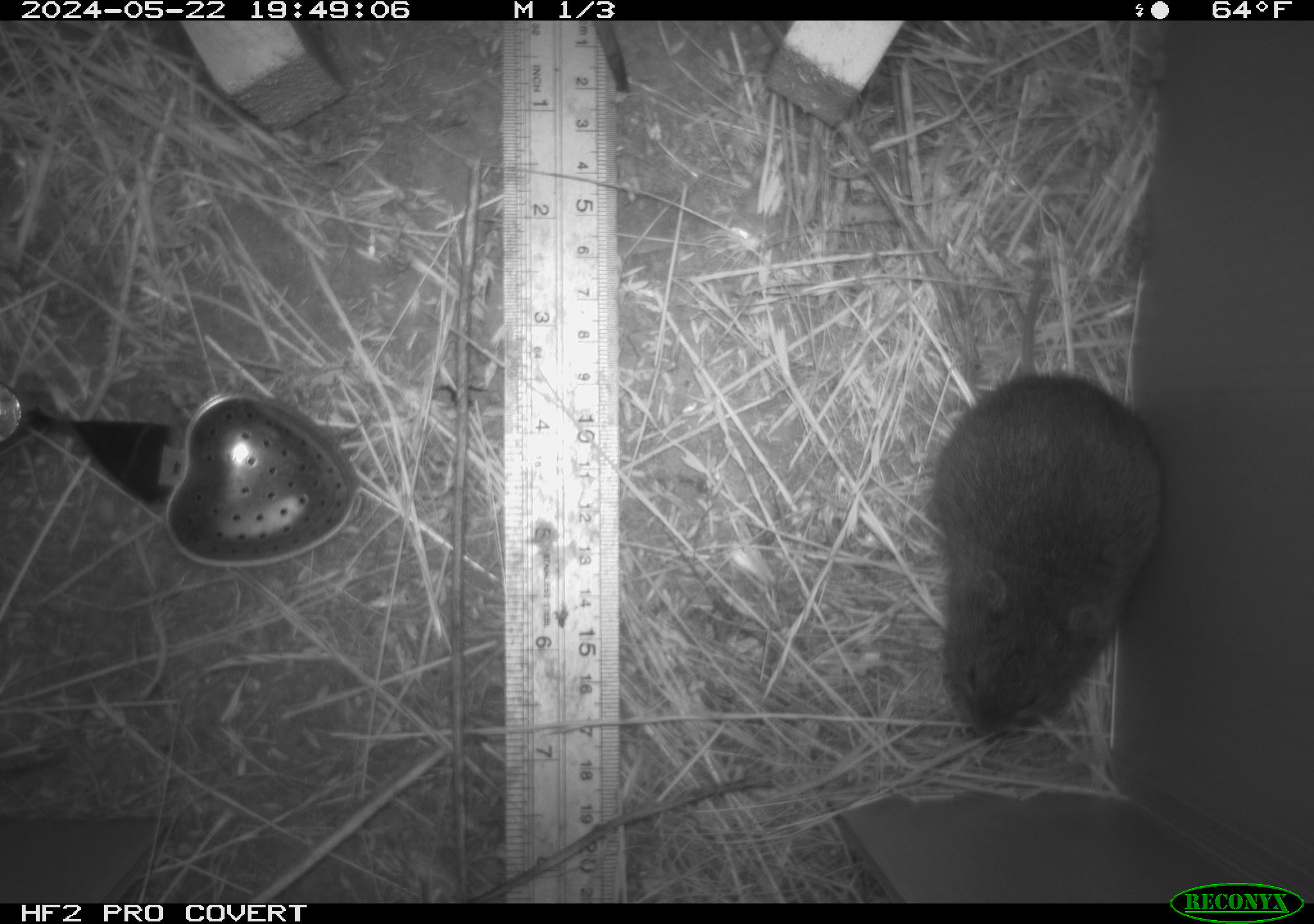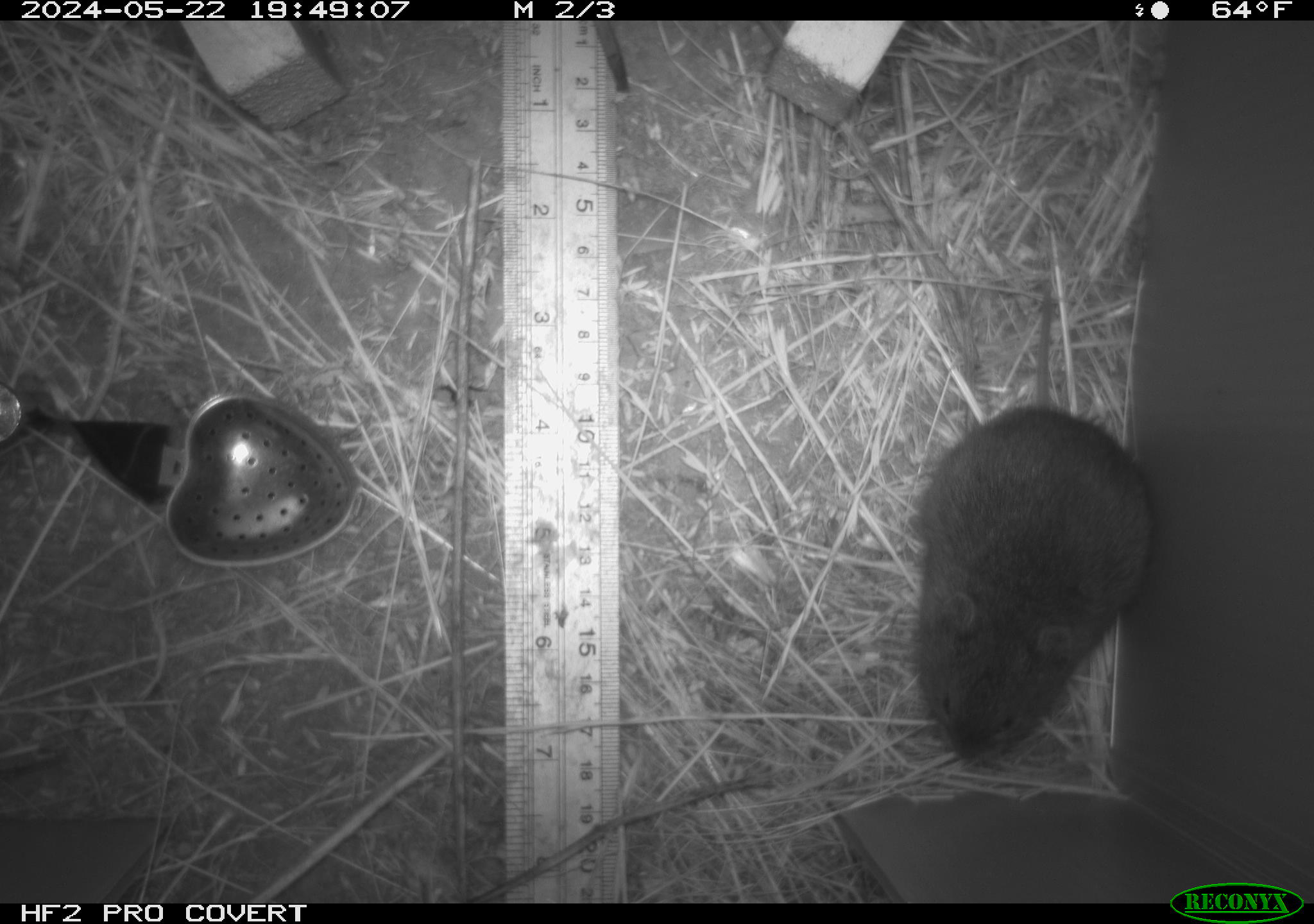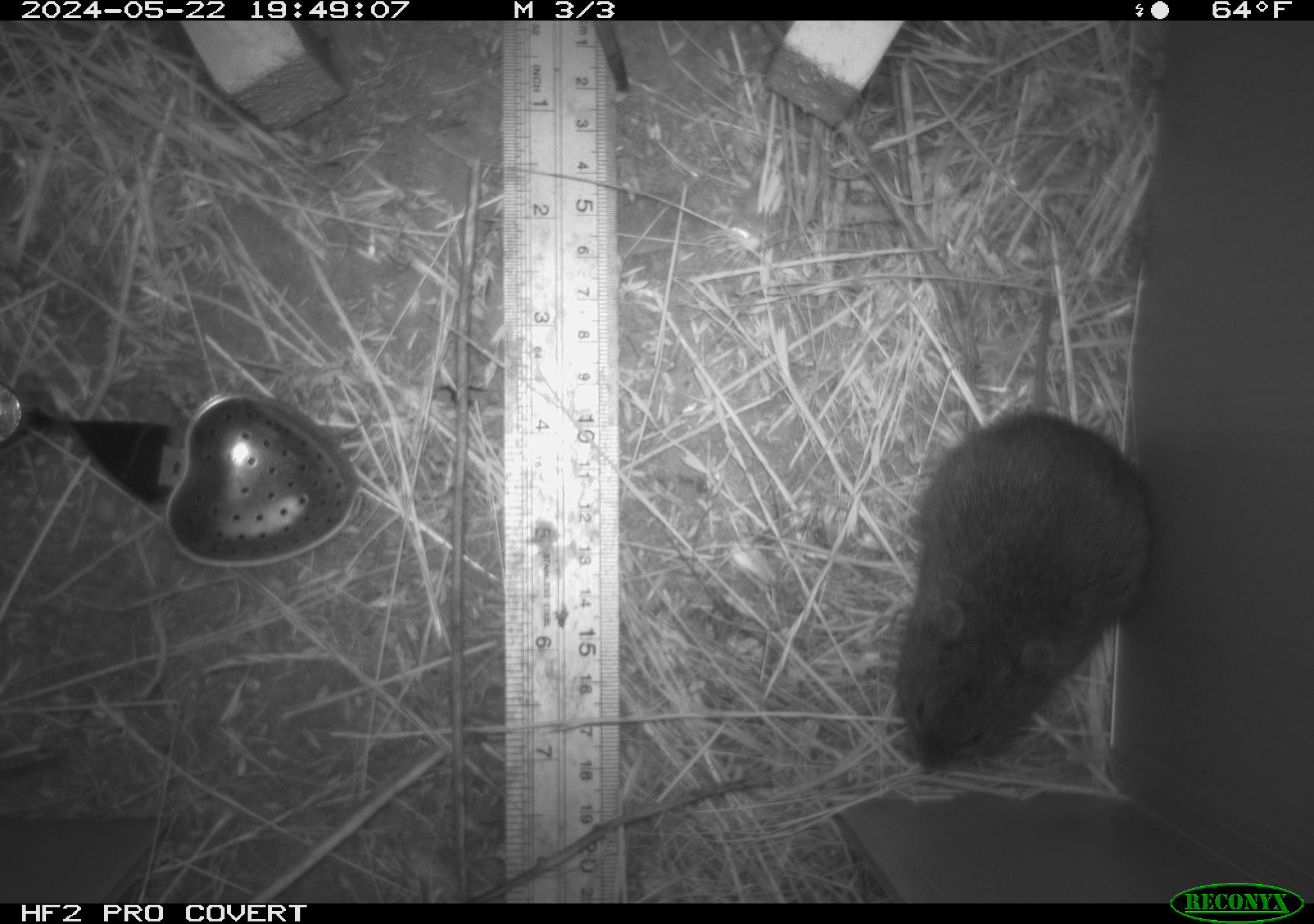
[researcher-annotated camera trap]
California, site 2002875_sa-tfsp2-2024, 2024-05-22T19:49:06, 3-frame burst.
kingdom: Animalia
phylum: Chordata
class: Mammalia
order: Rodentia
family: Cricetidae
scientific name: Arvicolinae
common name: voles, lemmings, and muskrats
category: arvicolinae subfamily